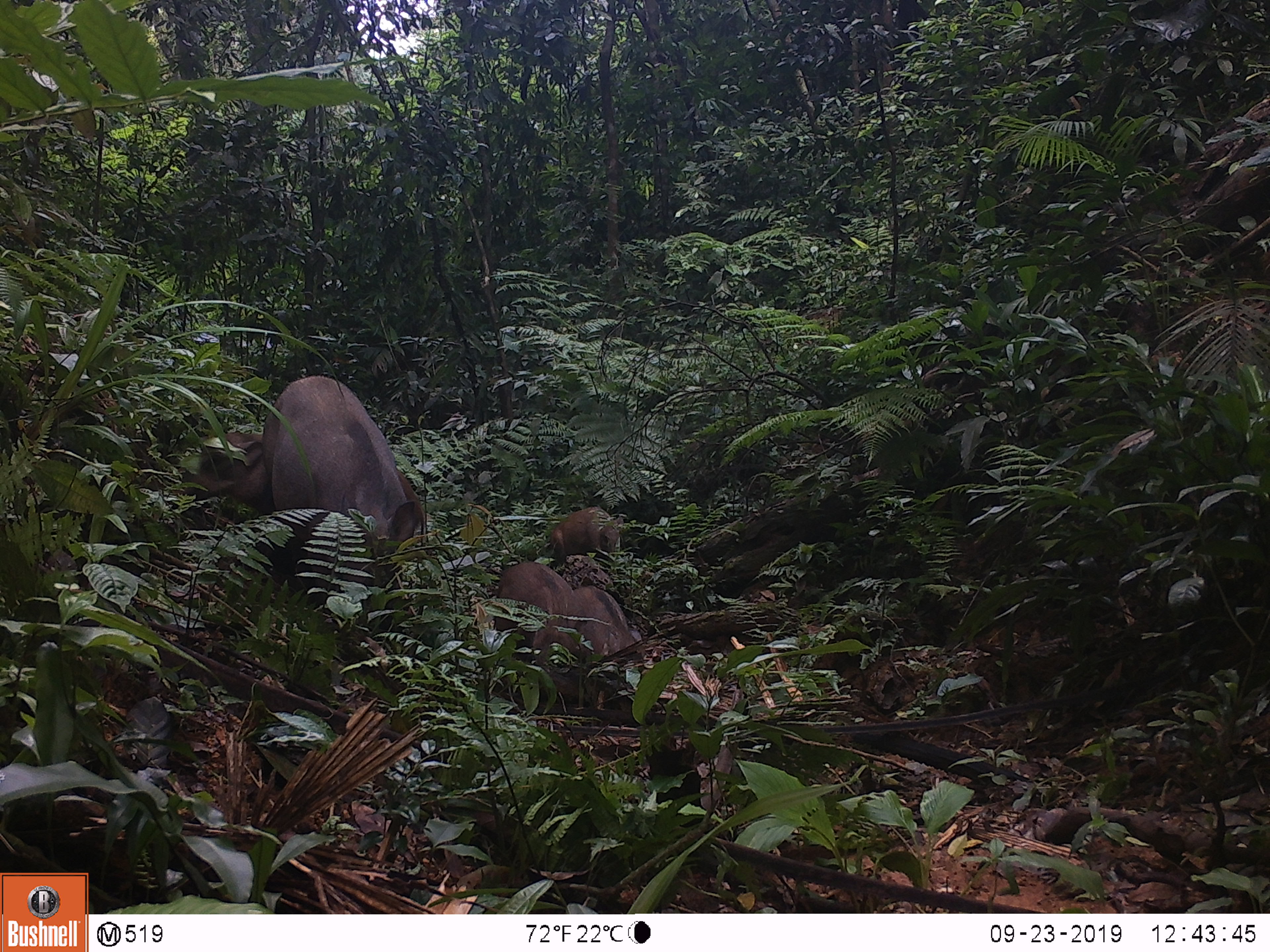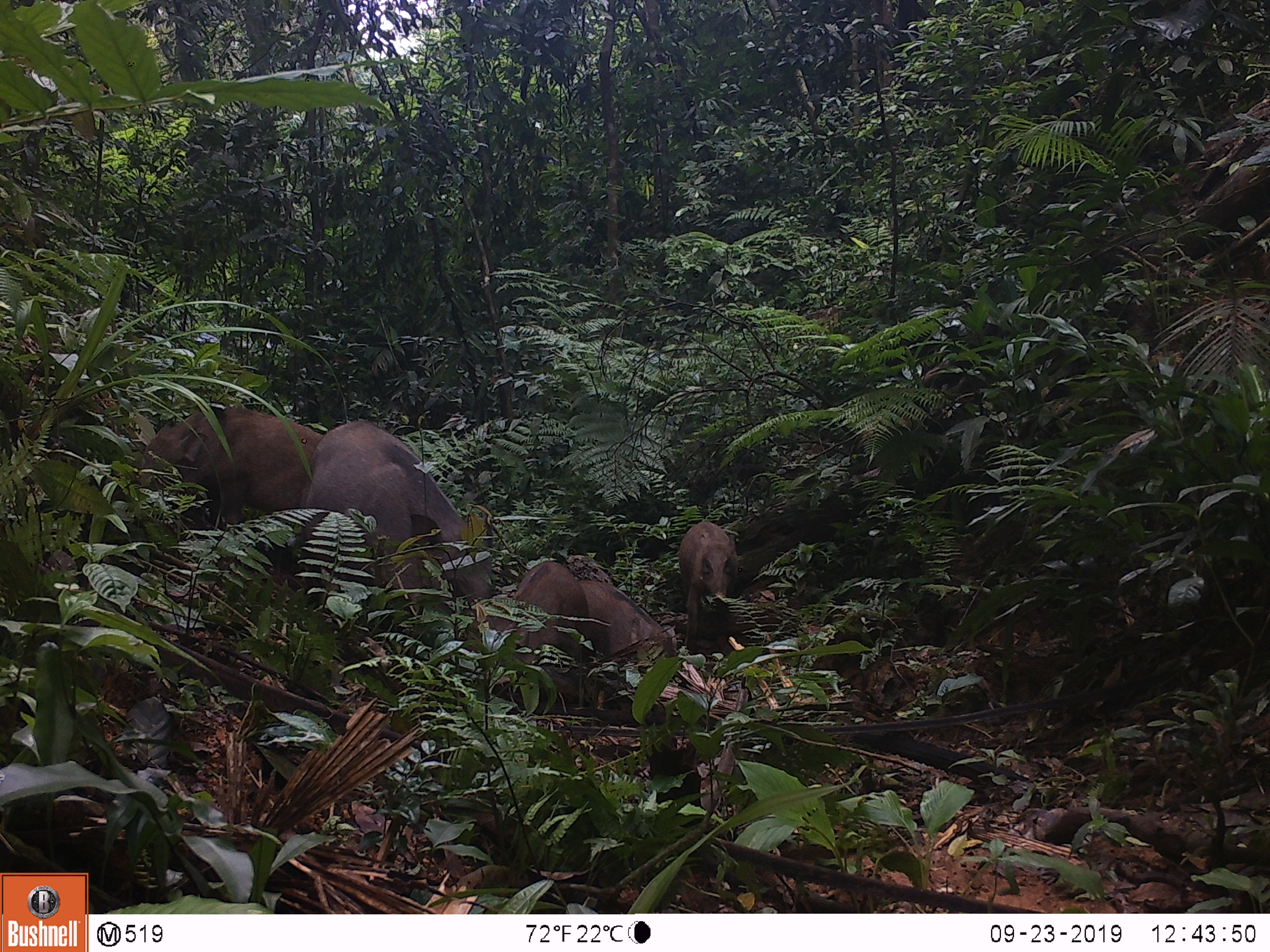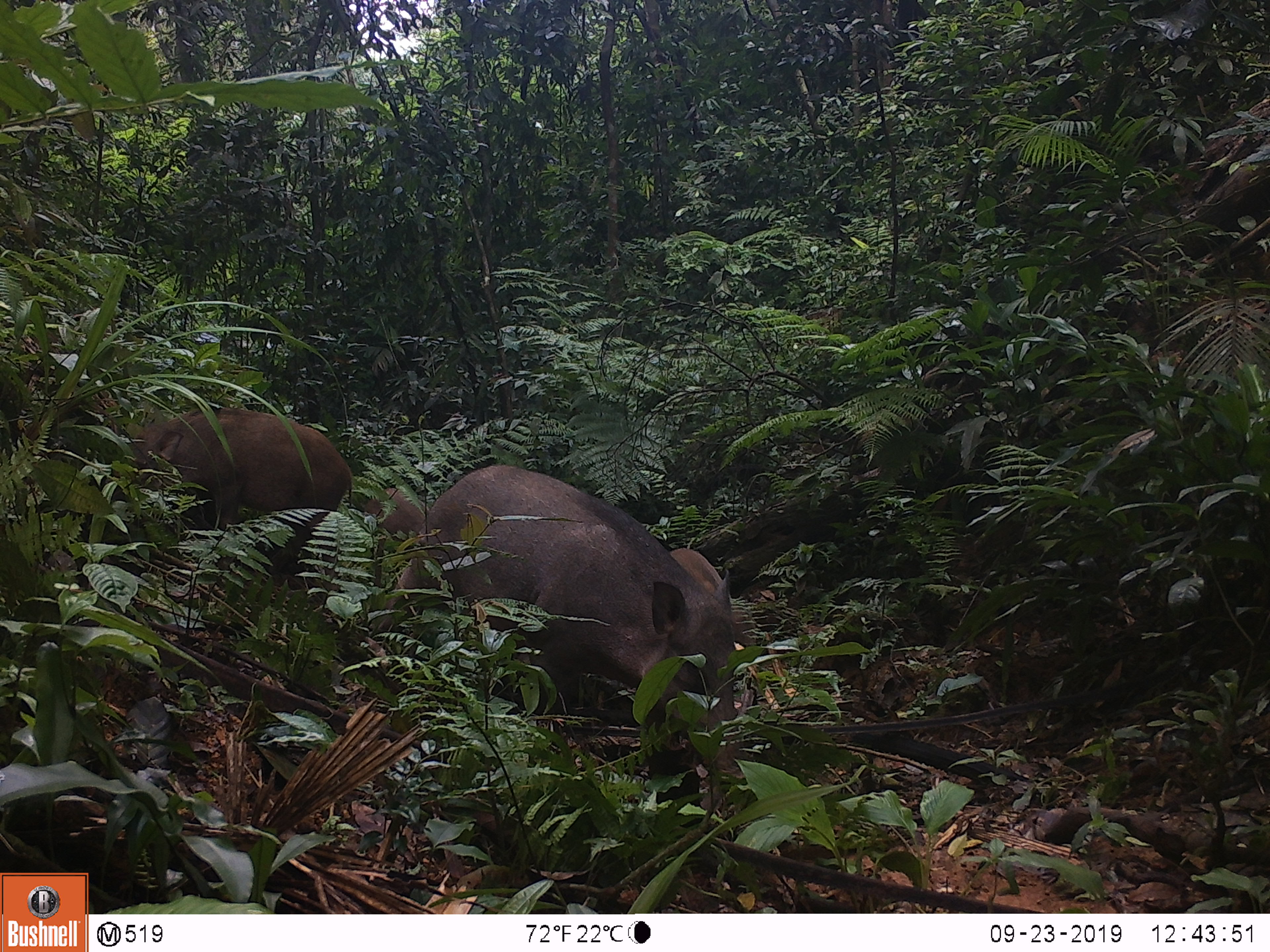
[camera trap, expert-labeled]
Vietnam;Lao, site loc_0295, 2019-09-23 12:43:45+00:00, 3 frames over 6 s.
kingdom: Animalia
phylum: Chordata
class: Mammalia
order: Artiodactyla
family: Suidae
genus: Sus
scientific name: Sus scrofa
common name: eurasian wild pig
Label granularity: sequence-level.